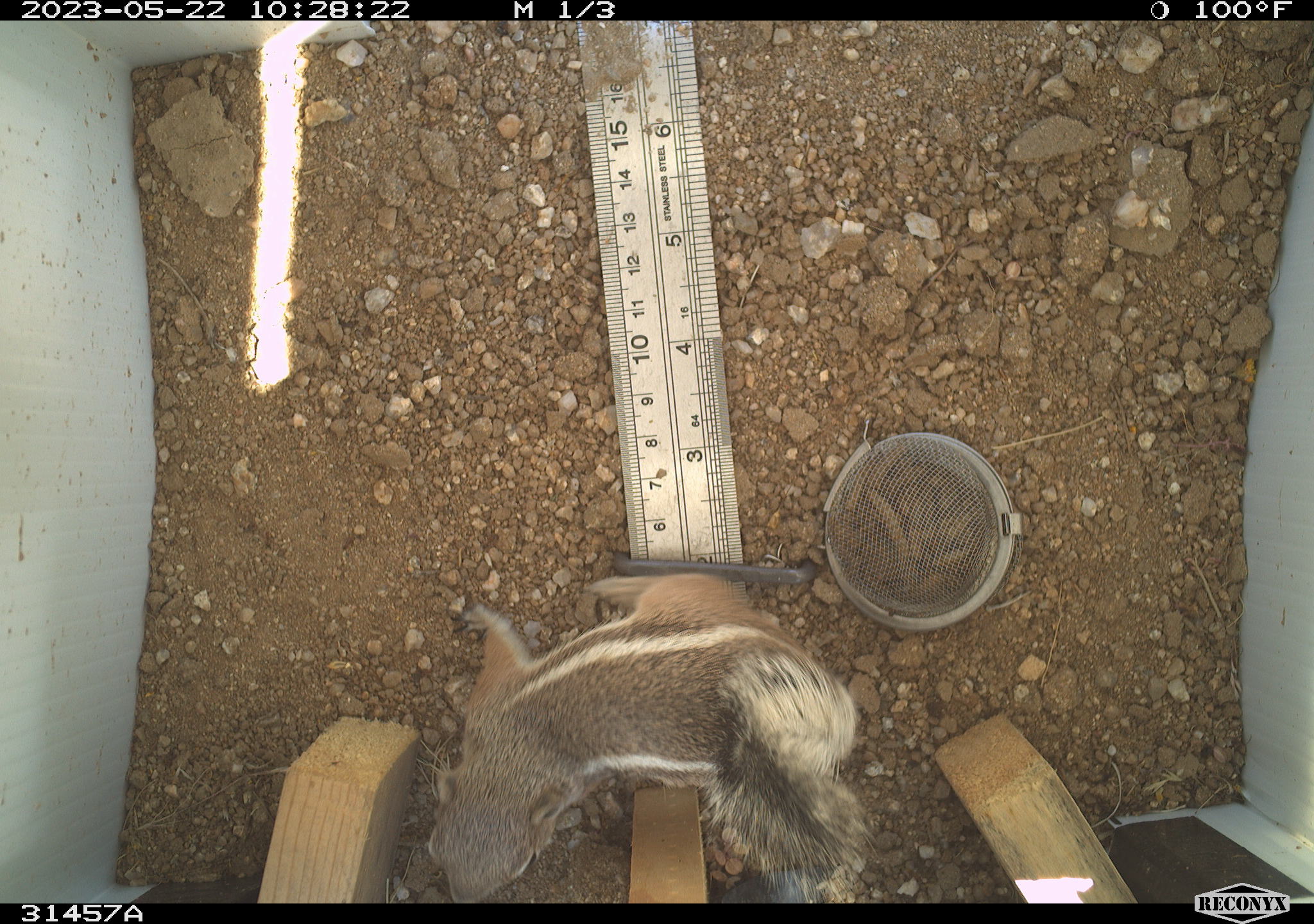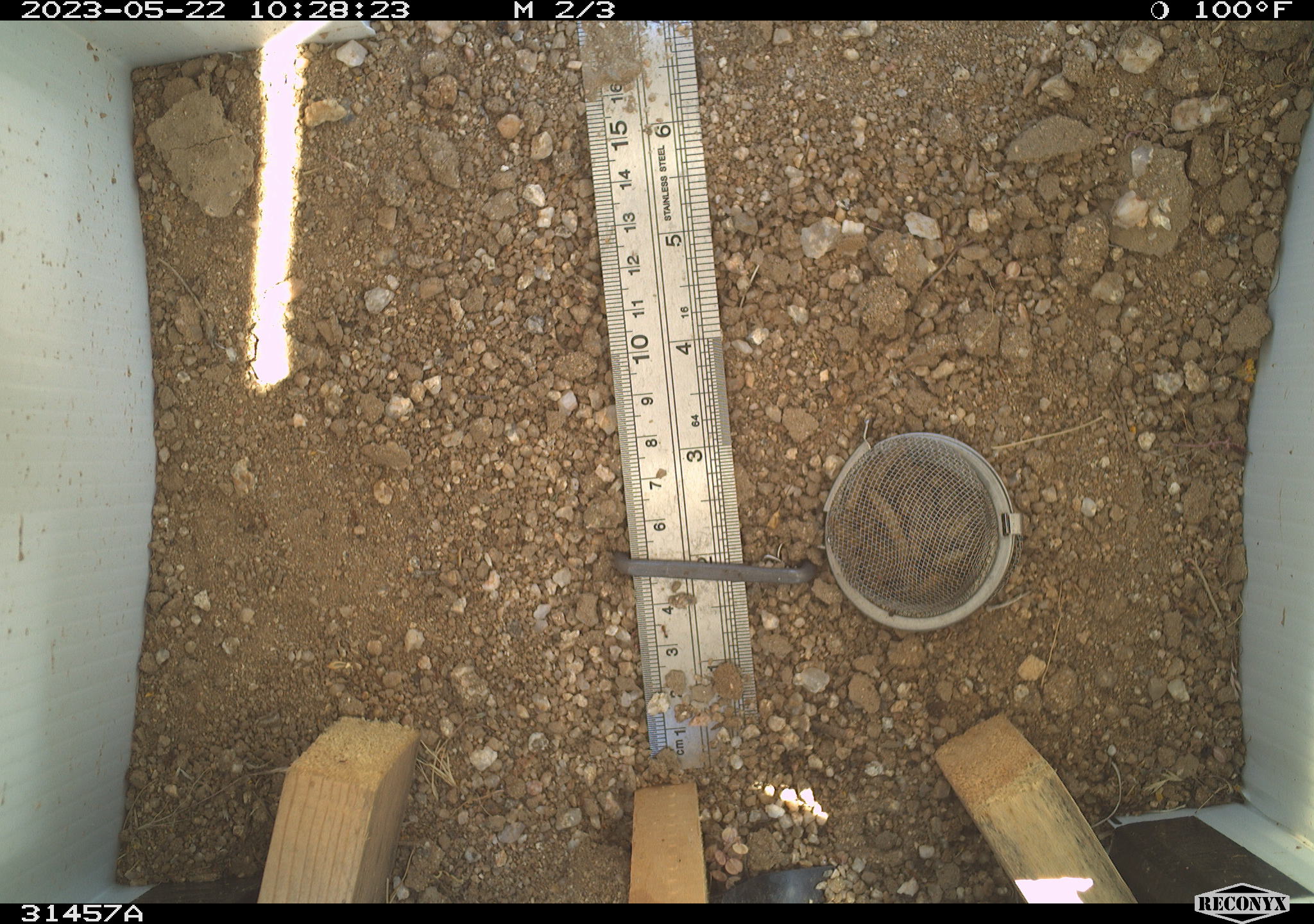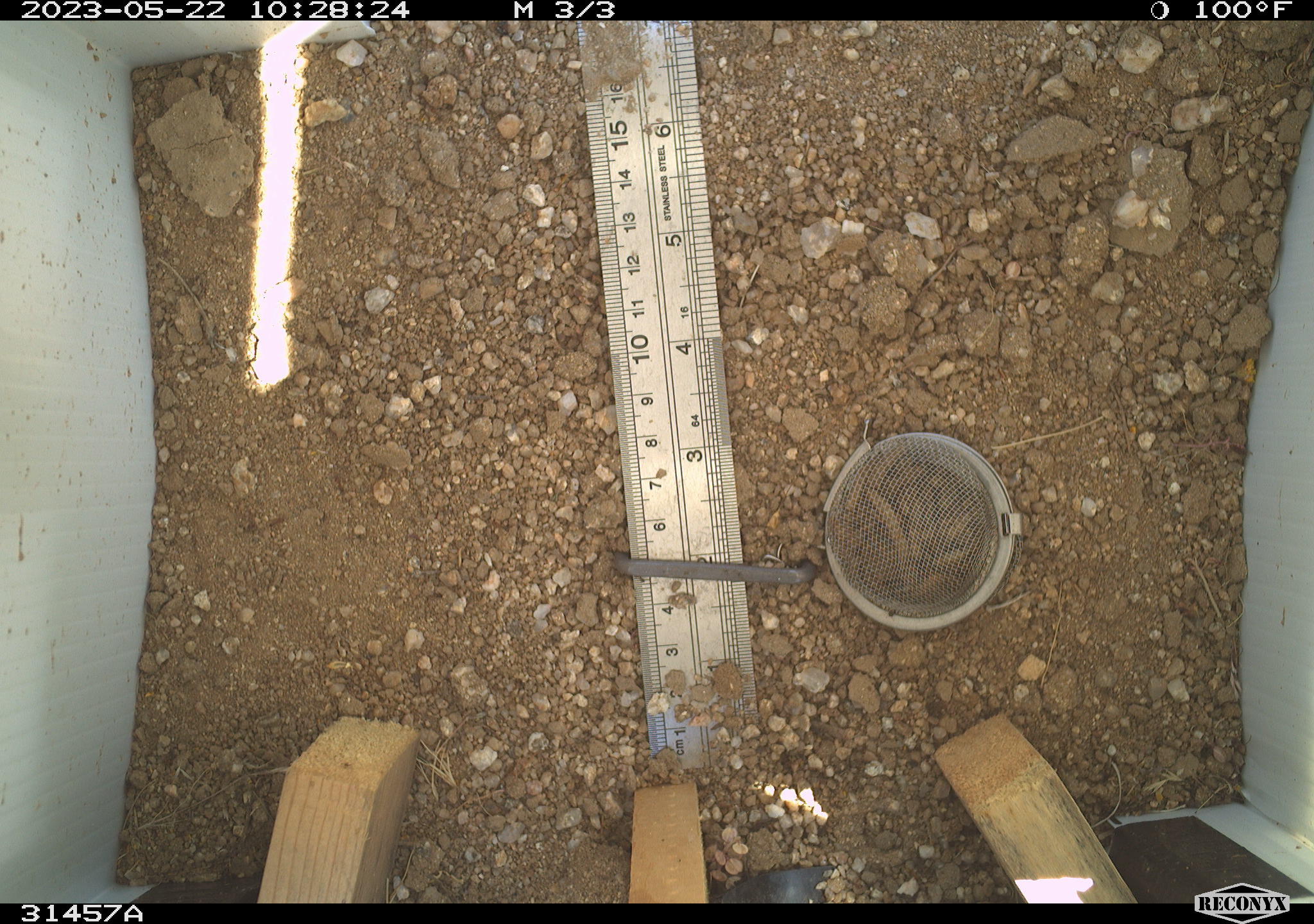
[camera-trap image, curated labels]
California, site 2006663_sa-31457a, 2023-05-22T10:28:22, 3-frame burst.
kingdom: Animalia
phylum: Chordata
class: Mammalia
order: Rodentia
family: Sciuridae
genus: Ammospermophilus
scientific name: Ammospermophilus leucurus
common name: white-tailed antelope squirrel